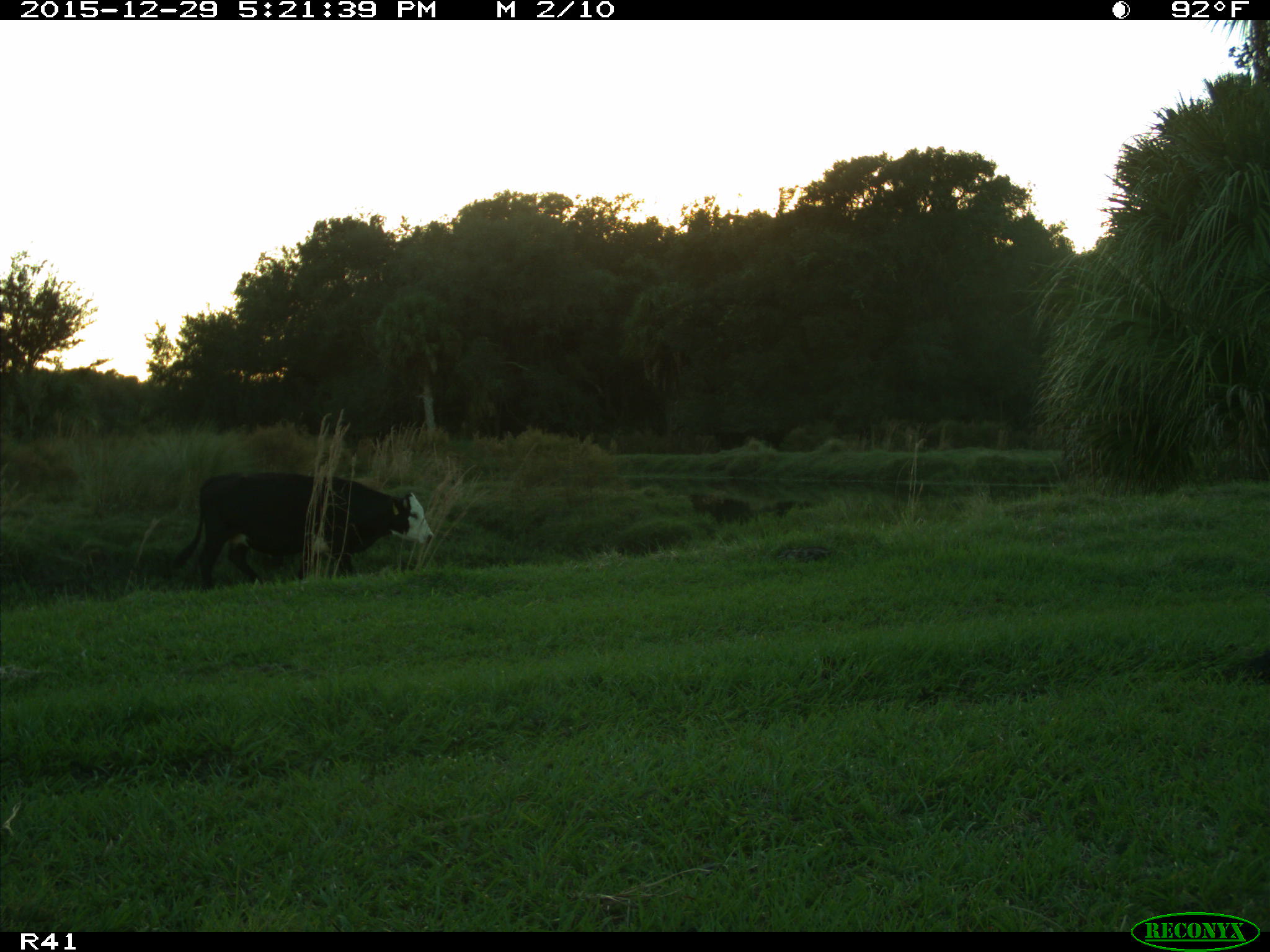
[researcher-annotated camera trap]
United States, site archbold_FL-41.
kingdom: Animalia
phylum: Chordata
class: Mammalia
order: Artiodactyla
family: Bovidae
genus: Bos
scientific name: Bos taurus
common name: domestic cow